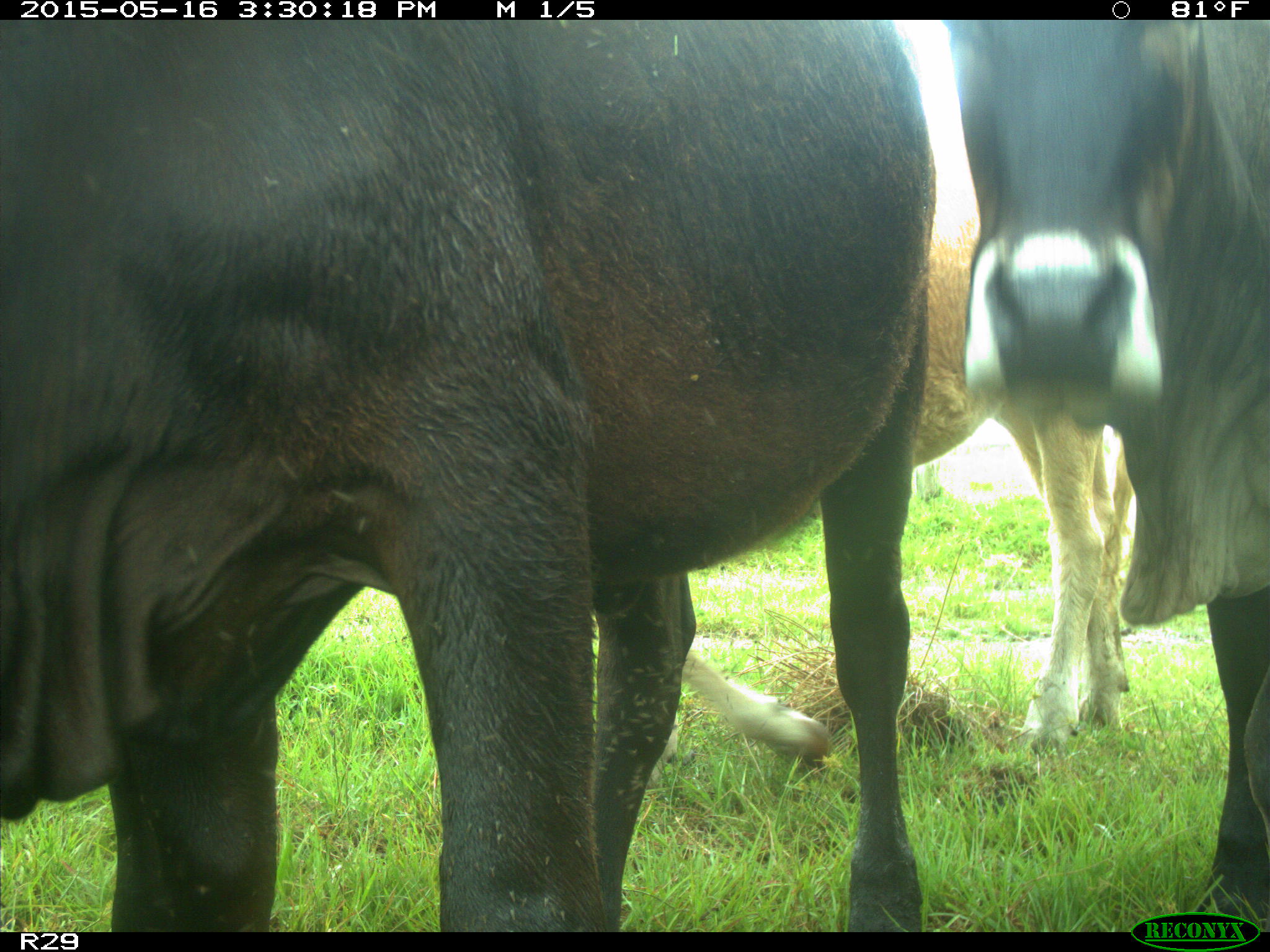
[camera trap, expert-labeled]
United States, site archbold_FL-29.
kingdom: Animalia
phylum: Chordata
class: Mammalia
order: Artiodactyla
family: Bovidae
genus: Bos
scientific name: Bos taurus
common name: domestic cow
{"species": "Bos taurus (domestic cow)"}